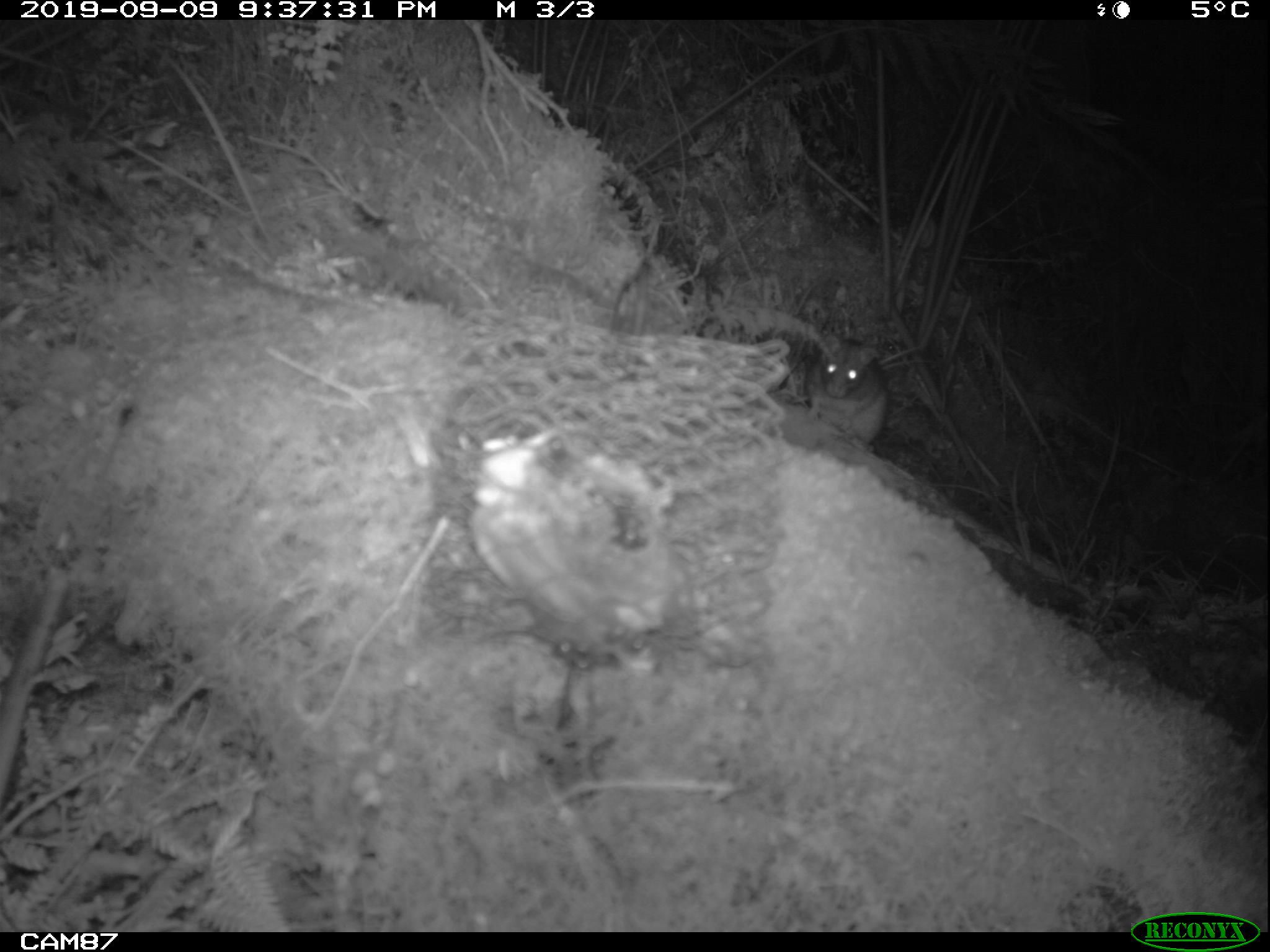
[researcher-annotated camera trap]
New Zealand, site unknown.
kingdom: Animalia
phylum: Chordata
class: Mammalia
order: Rodentia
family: Muridae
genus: Rattus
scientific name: Rattus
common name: rat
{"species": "rat (Rattus)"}